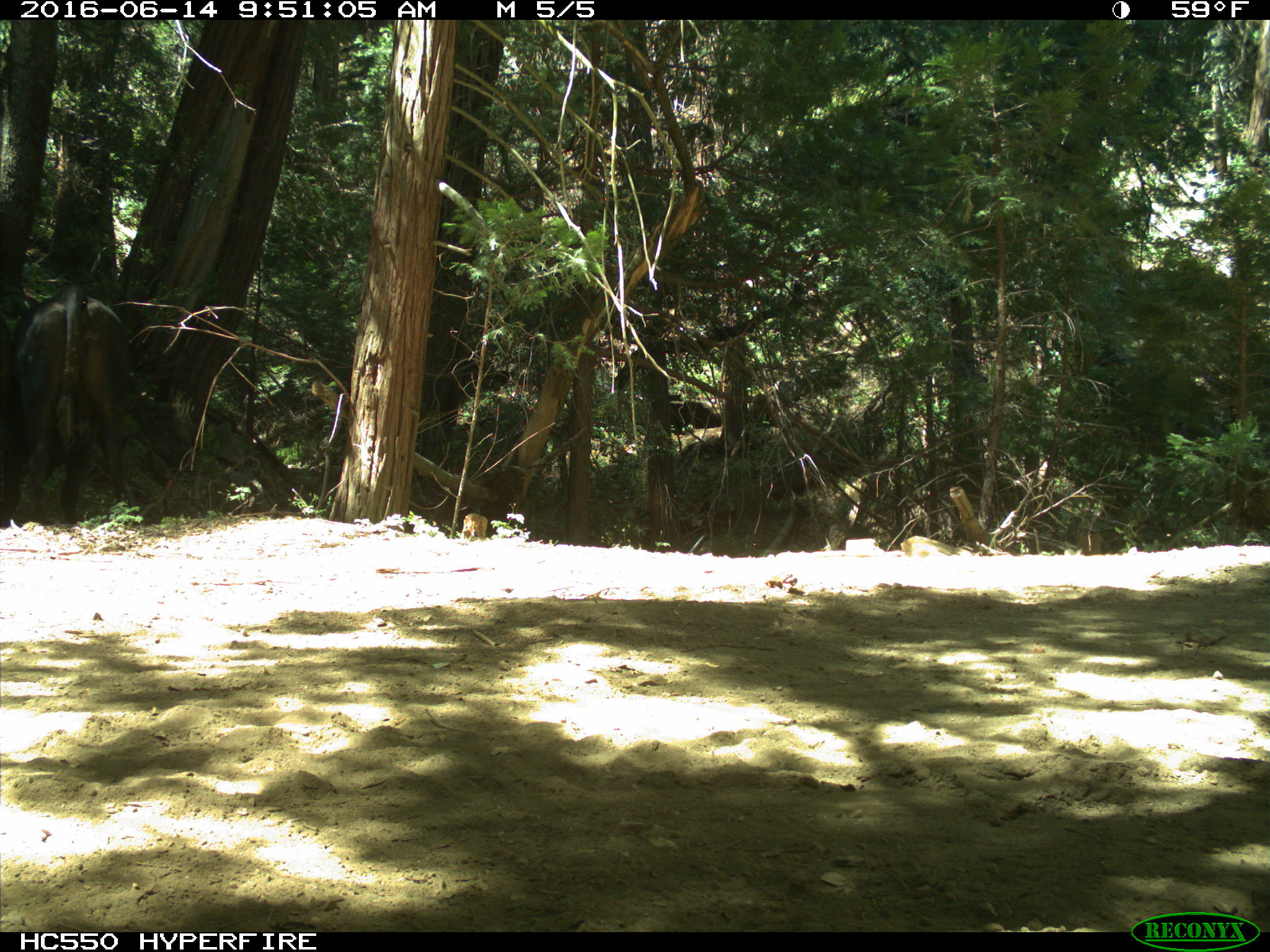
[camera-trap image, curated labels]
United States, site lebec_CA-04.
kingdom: Animalia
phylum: Chordata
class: Mammalia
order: Artiodactyla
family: Bovidae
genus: Bos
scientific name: Bos taurus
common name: domestic cow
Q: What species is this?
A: Bos taurus (domestic cow).